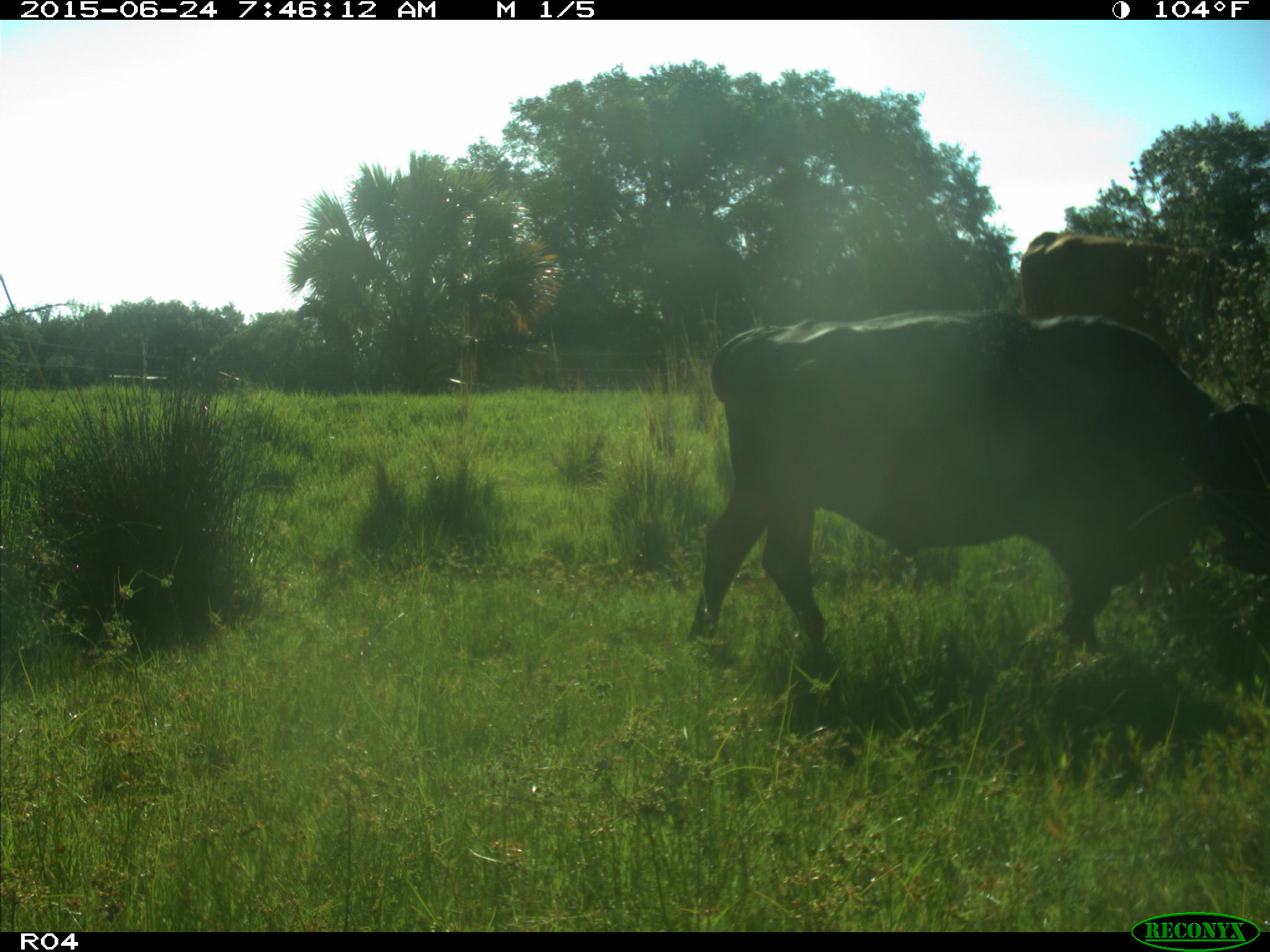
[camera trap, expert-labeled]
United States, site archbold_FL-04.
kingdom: Animalia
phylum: Chordata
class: Mammalia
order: Artiodactyla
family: Bovidae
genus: Bos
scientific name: Bos taurus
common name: domestic cow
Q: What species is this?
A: Bos taurus (domestic cow).